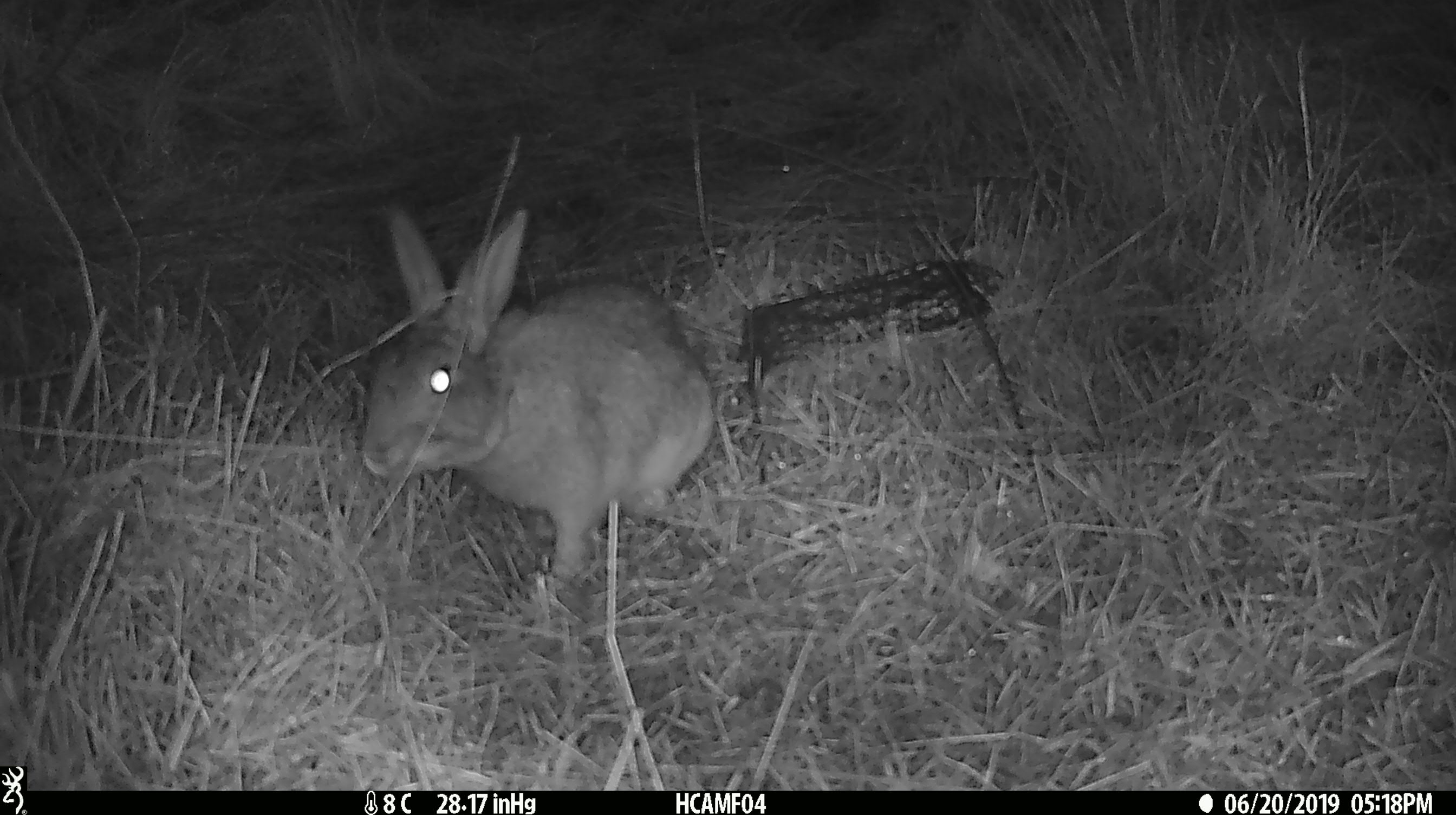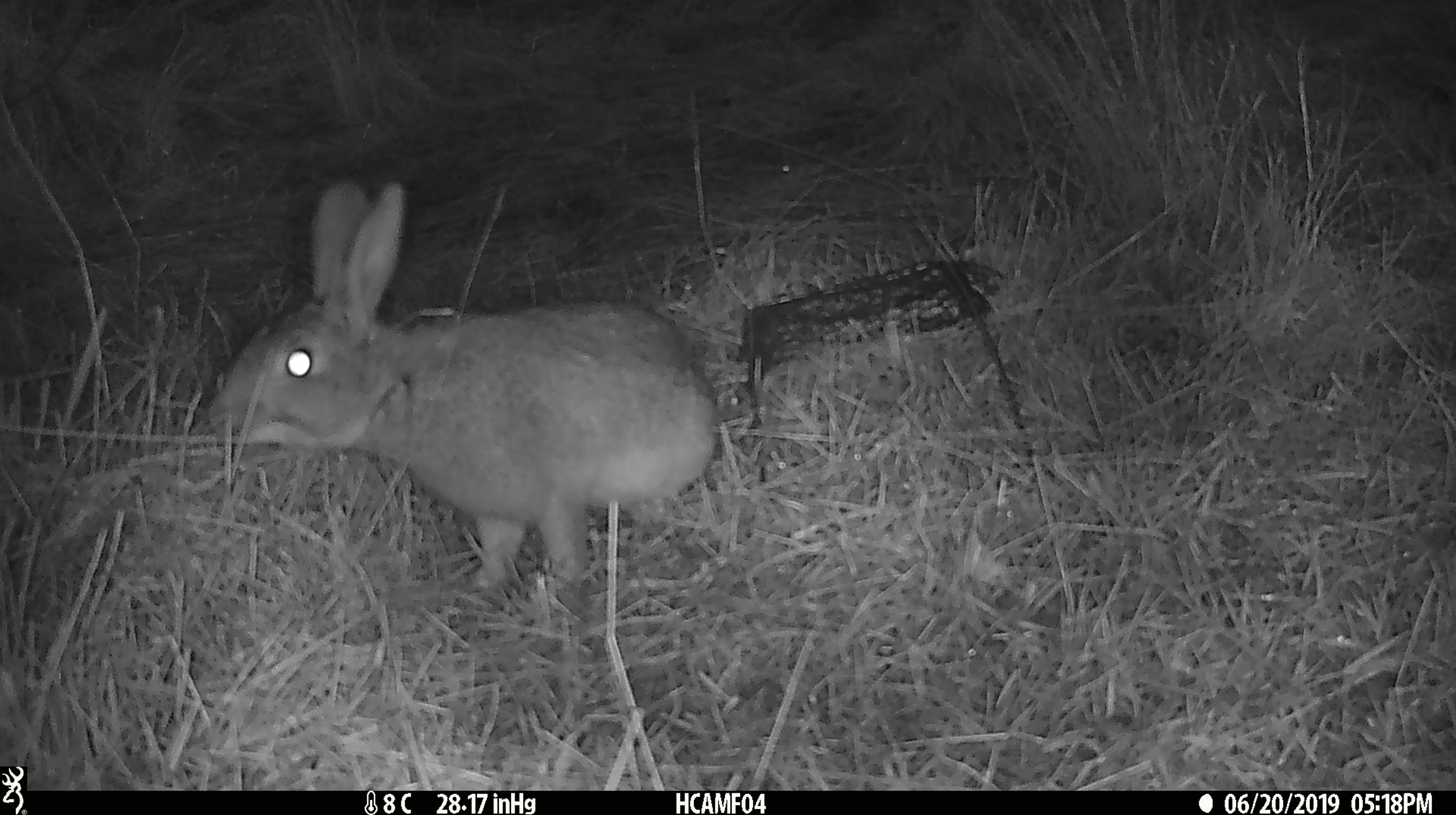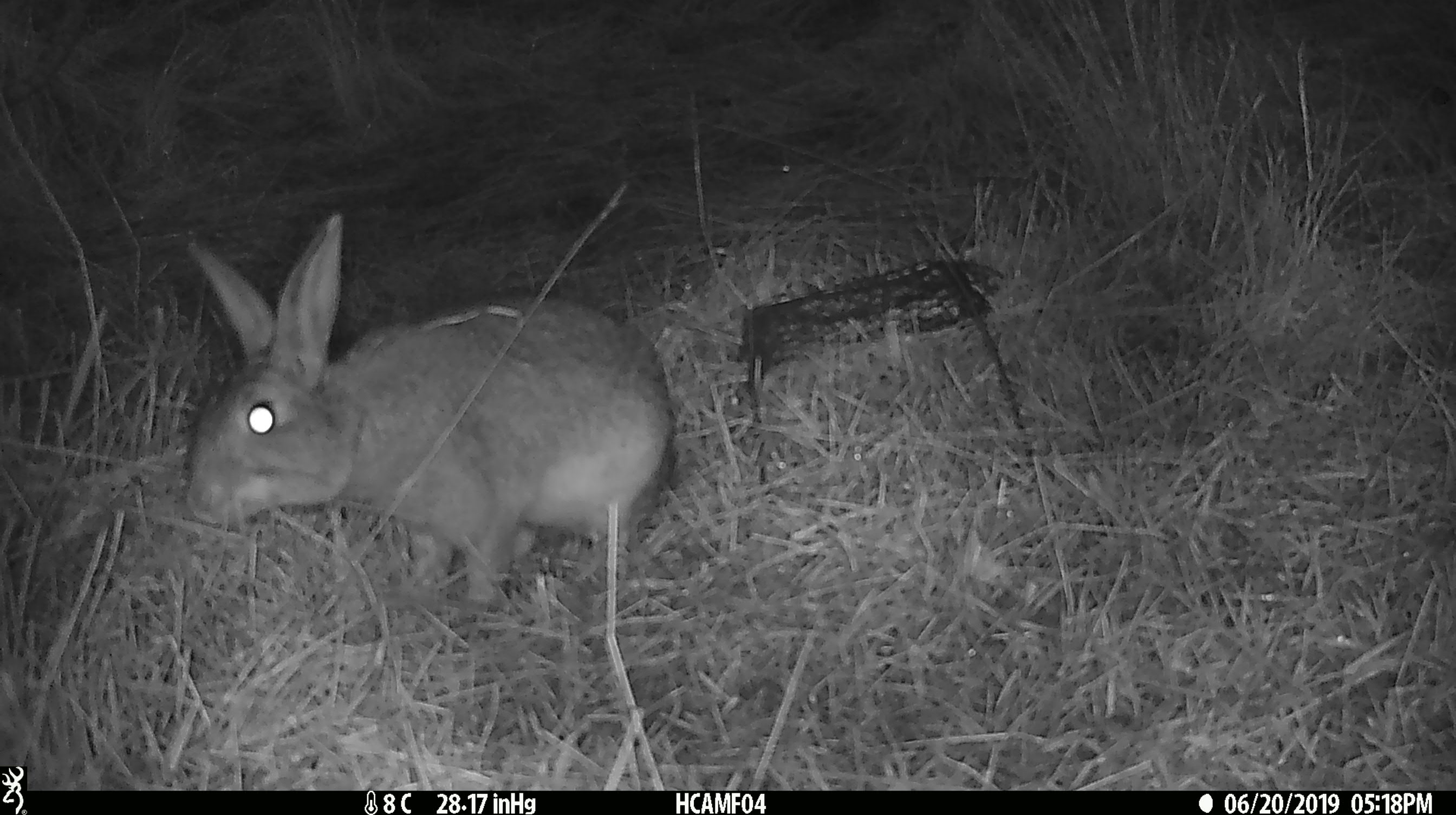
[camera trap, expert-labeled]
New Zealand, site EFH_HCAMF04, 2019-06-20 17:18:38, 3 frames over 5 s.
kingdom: Animalia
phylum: Chordata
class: Mammalia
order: Lagomorpha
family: Leporidae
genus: Lepus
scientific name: Lepus europaeus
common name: brown hare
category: hare